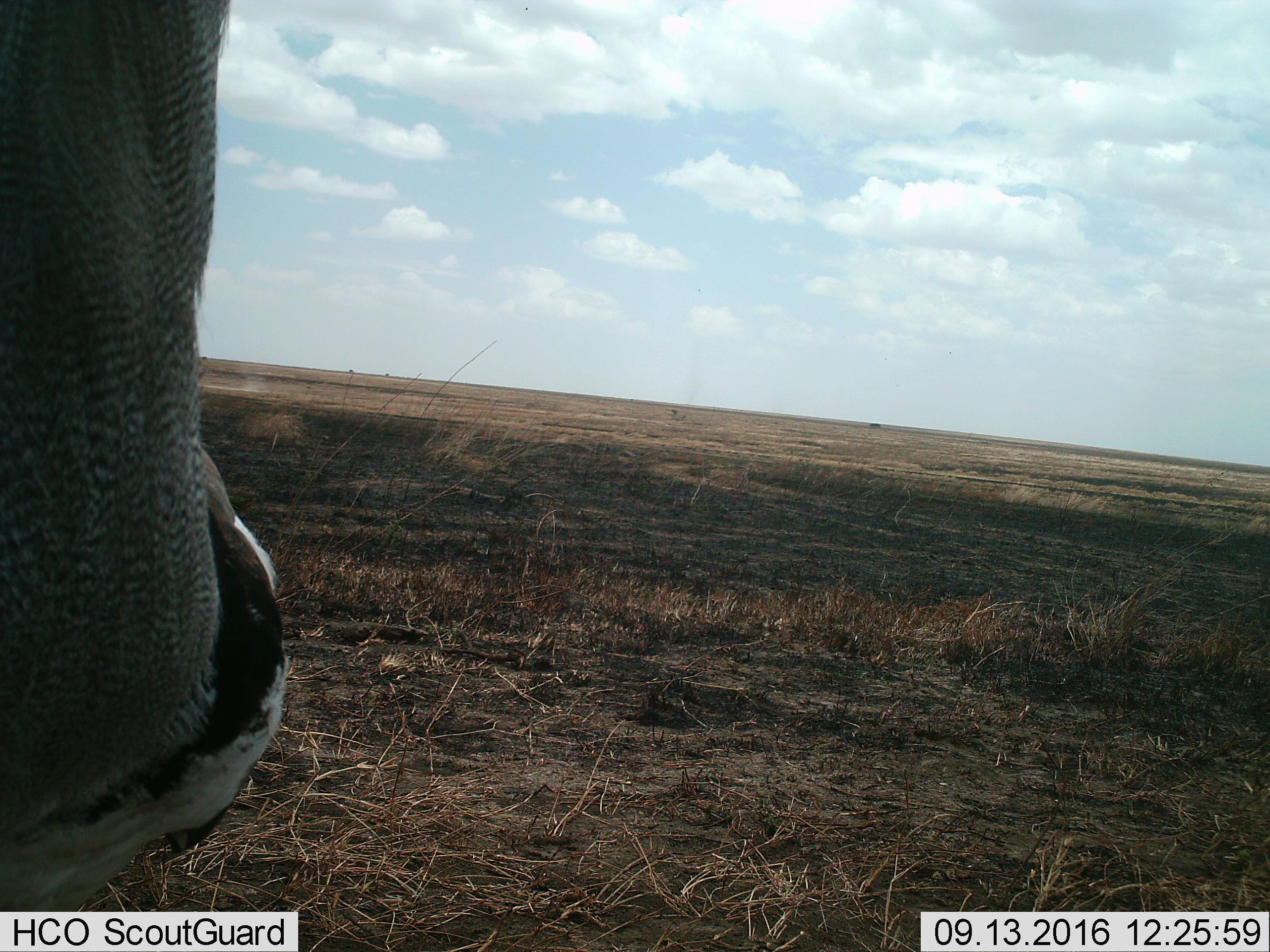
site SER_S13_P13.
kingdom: Animalia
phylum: Chordata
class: Aves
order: Otidiformes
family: Otididae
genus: Ardeotis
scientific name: Ardeotis kori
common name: kori bustard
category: bustardkori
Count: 1.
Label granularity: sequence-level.